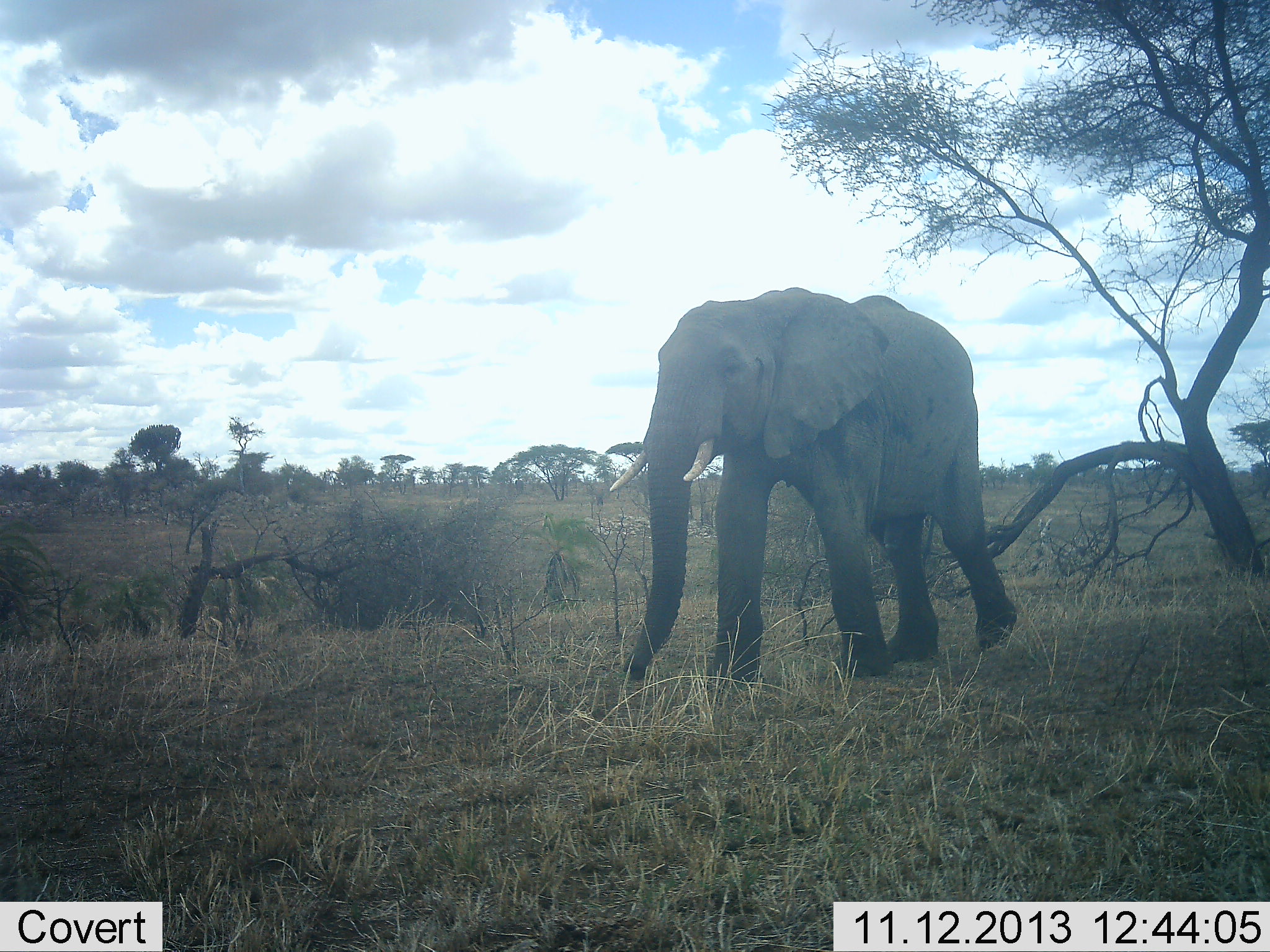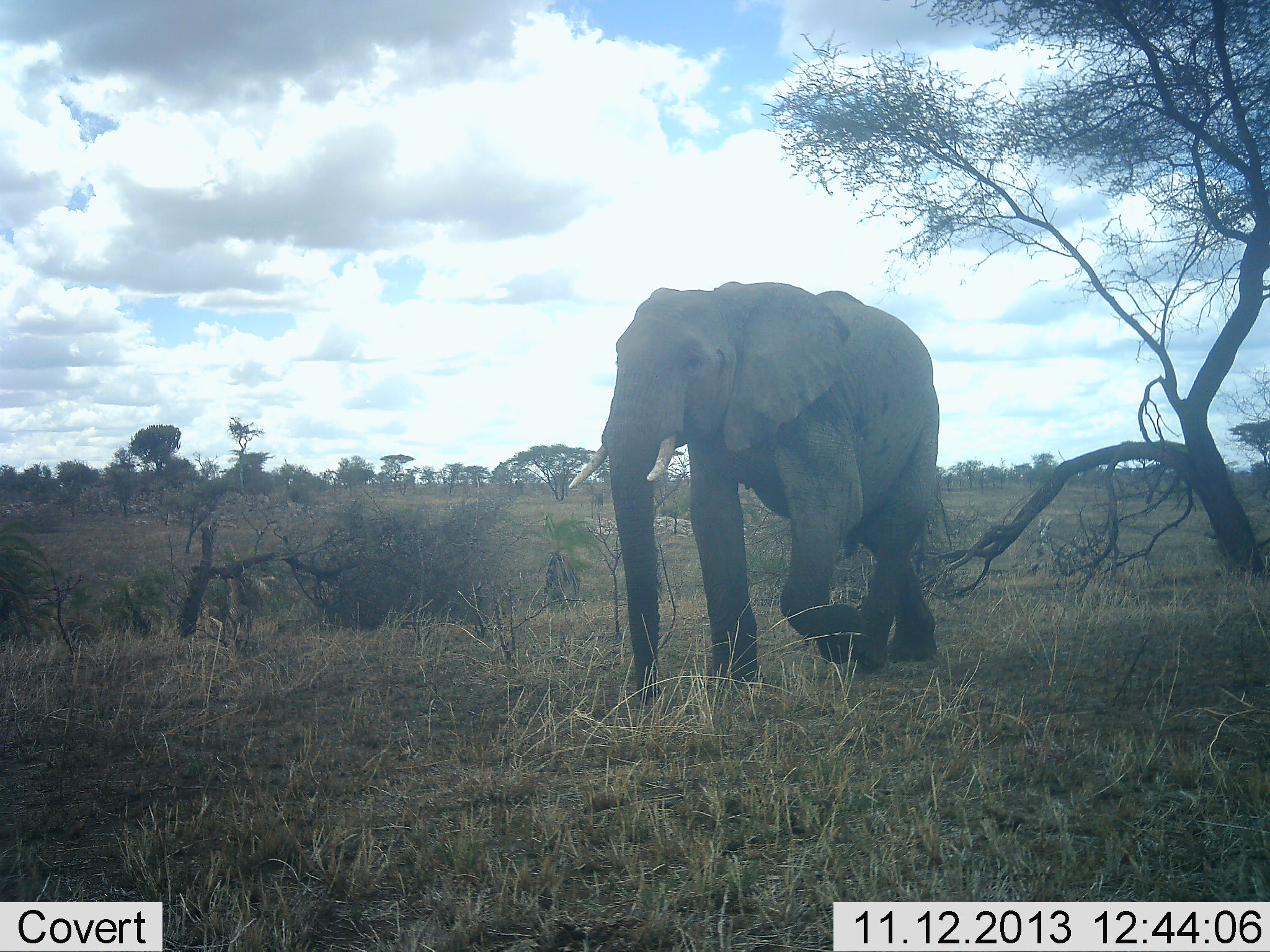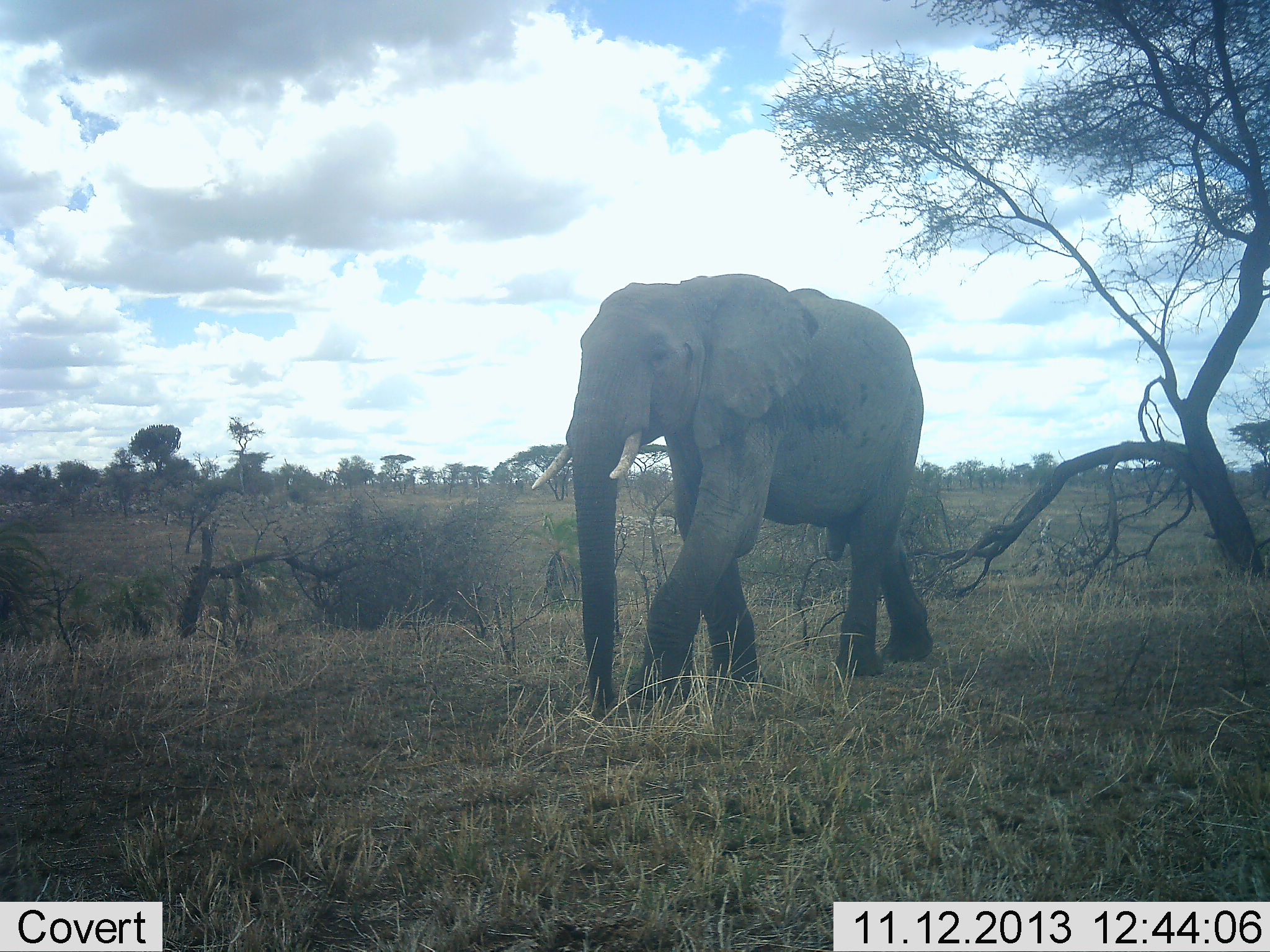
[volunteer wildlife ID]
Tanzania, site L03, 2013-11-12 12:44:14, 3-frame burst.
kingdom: Animalia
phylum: Chordata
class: Mammalia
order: Proboscidea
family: Elephantidae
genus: Loxodonta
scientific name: Loxodonta africana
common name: african bush elephant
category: elephant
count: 1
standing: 0%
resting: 0%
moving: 100%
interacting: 0%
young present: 0%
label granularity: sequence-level